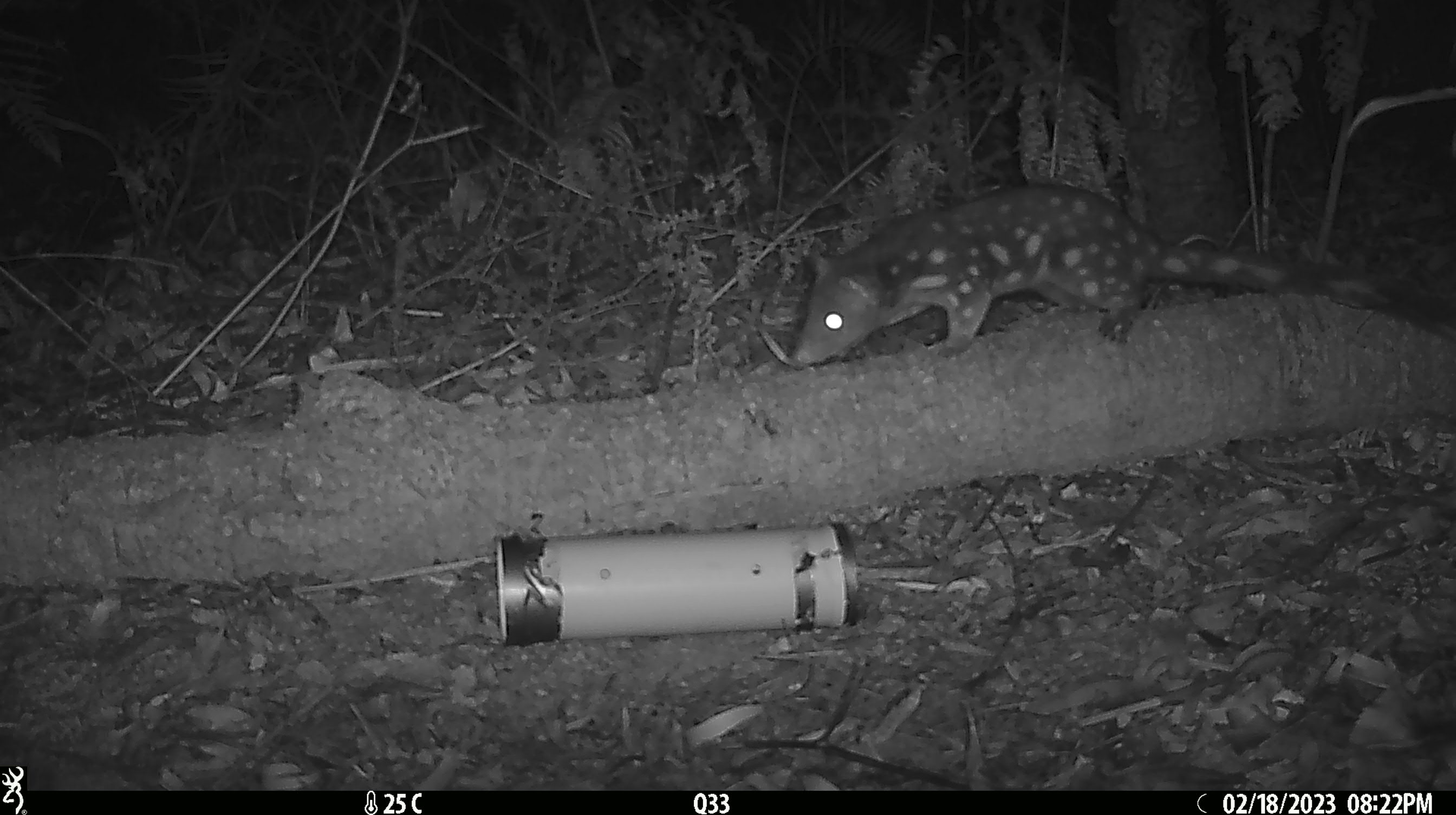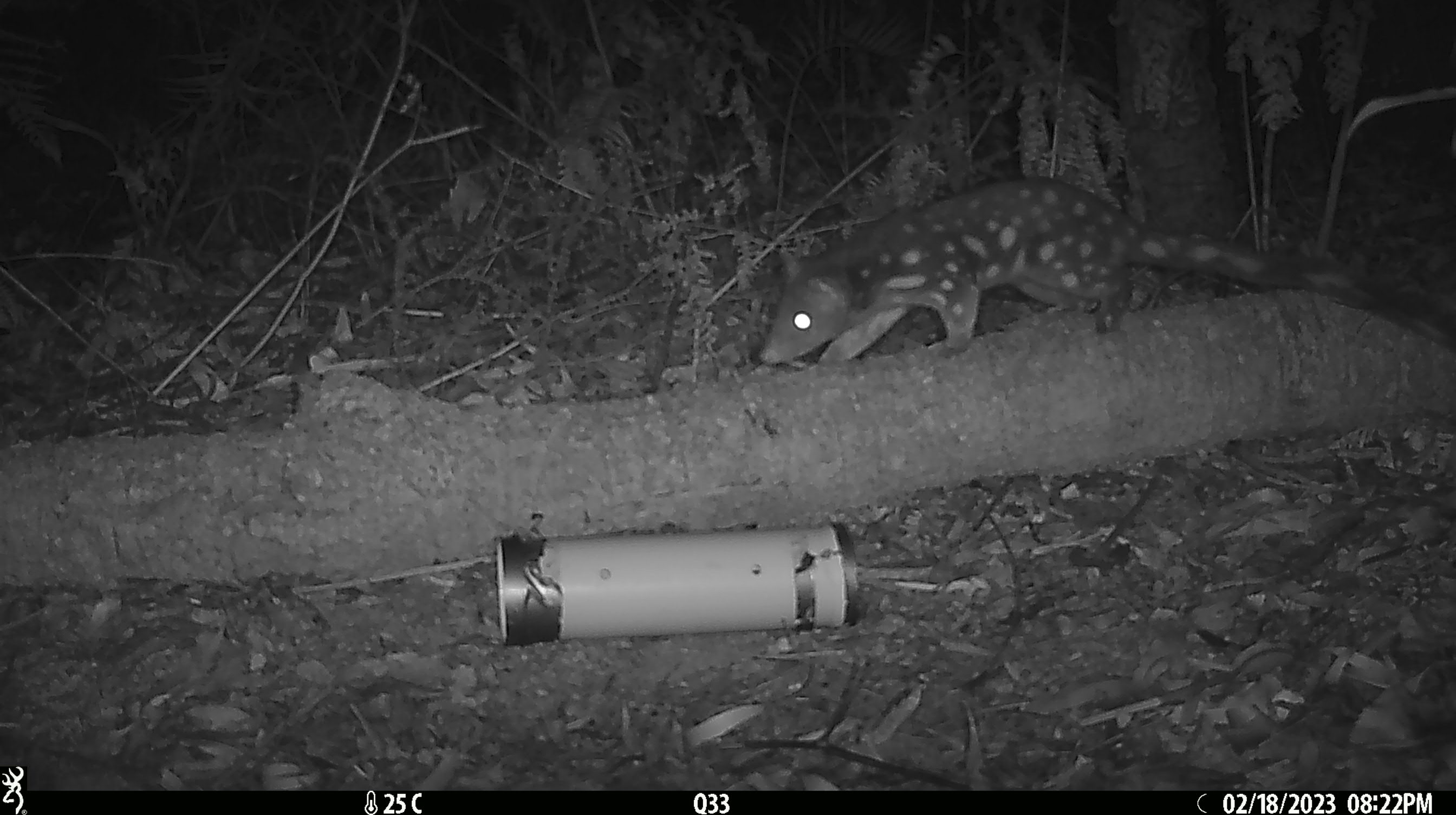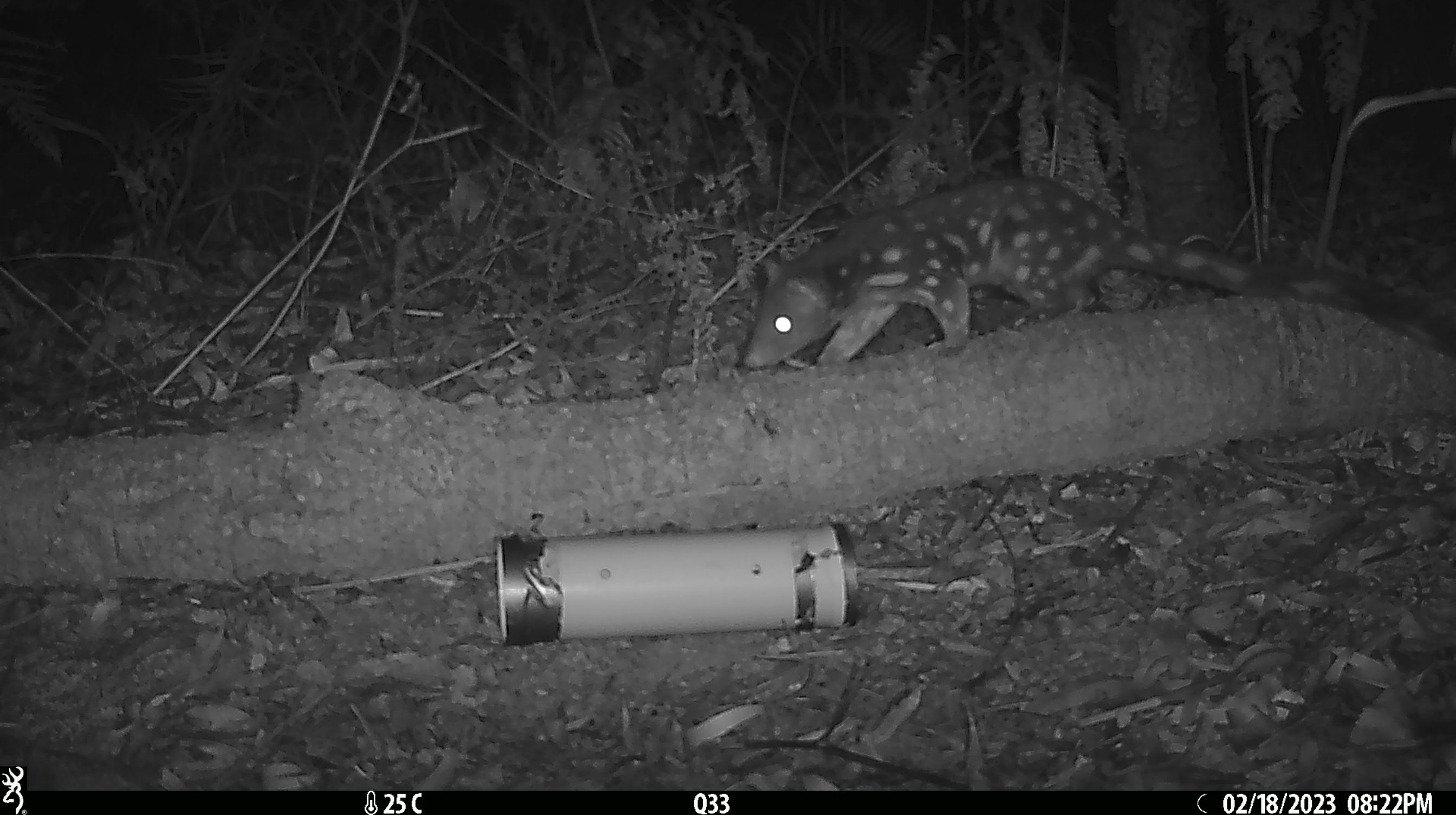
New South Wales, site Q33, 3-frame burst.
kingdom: Animalia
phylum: Chordata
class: Mammalia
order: Dasyuromorphia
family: Dasyuridae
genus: Dasyurus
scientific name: Dasyurus maculatus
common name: spotted-tailed quoll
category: quoll